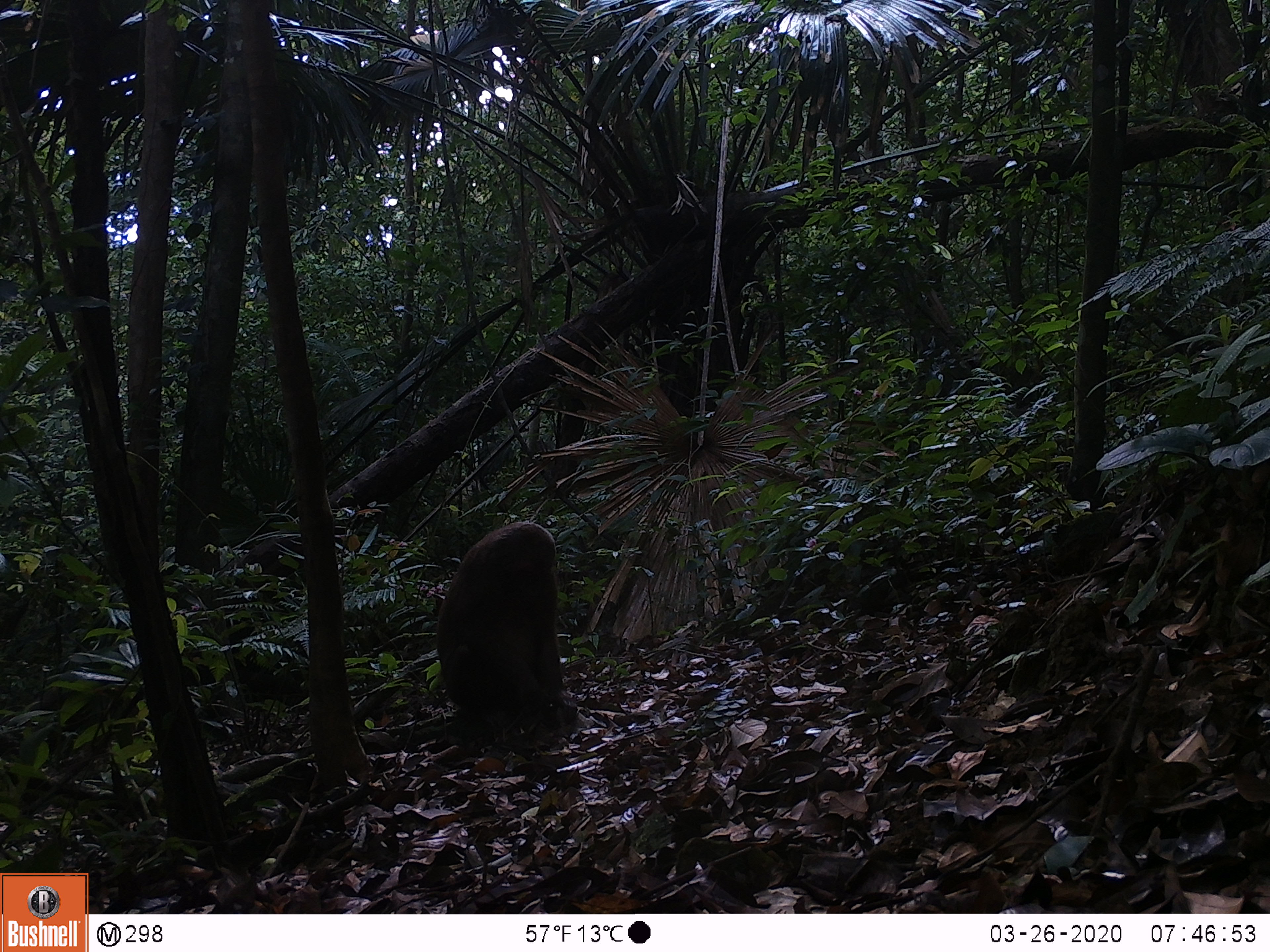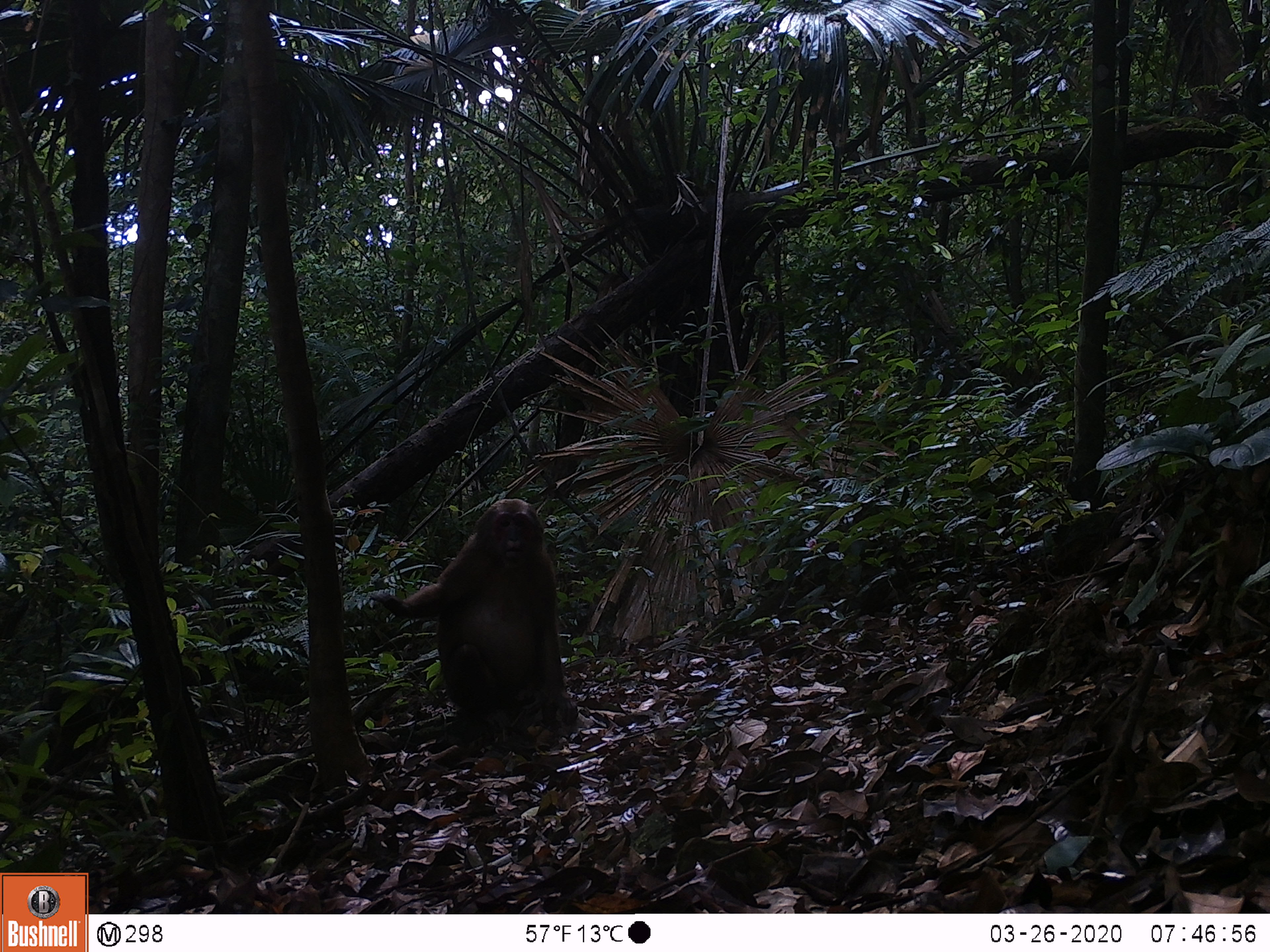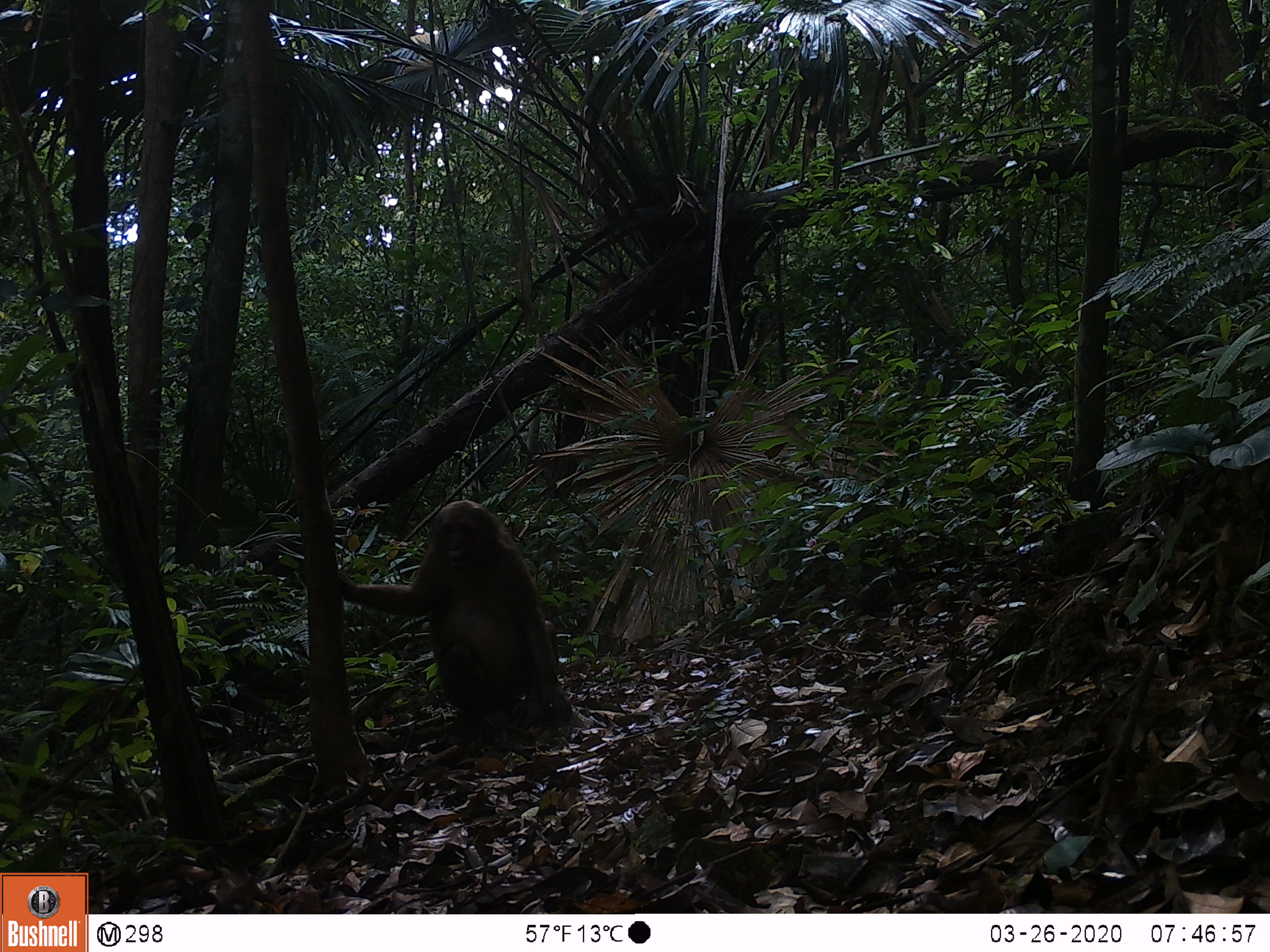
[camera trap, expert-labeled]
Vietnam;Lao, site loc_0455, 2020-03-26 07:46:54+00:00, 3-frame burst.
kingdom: Animalia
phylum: Chordata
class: Mammalia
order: Primates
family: Cercopithecidae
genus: Macaca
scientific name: Macaca arctoides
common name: stump-tailed macaque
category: stump tailed macaque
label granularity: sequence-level